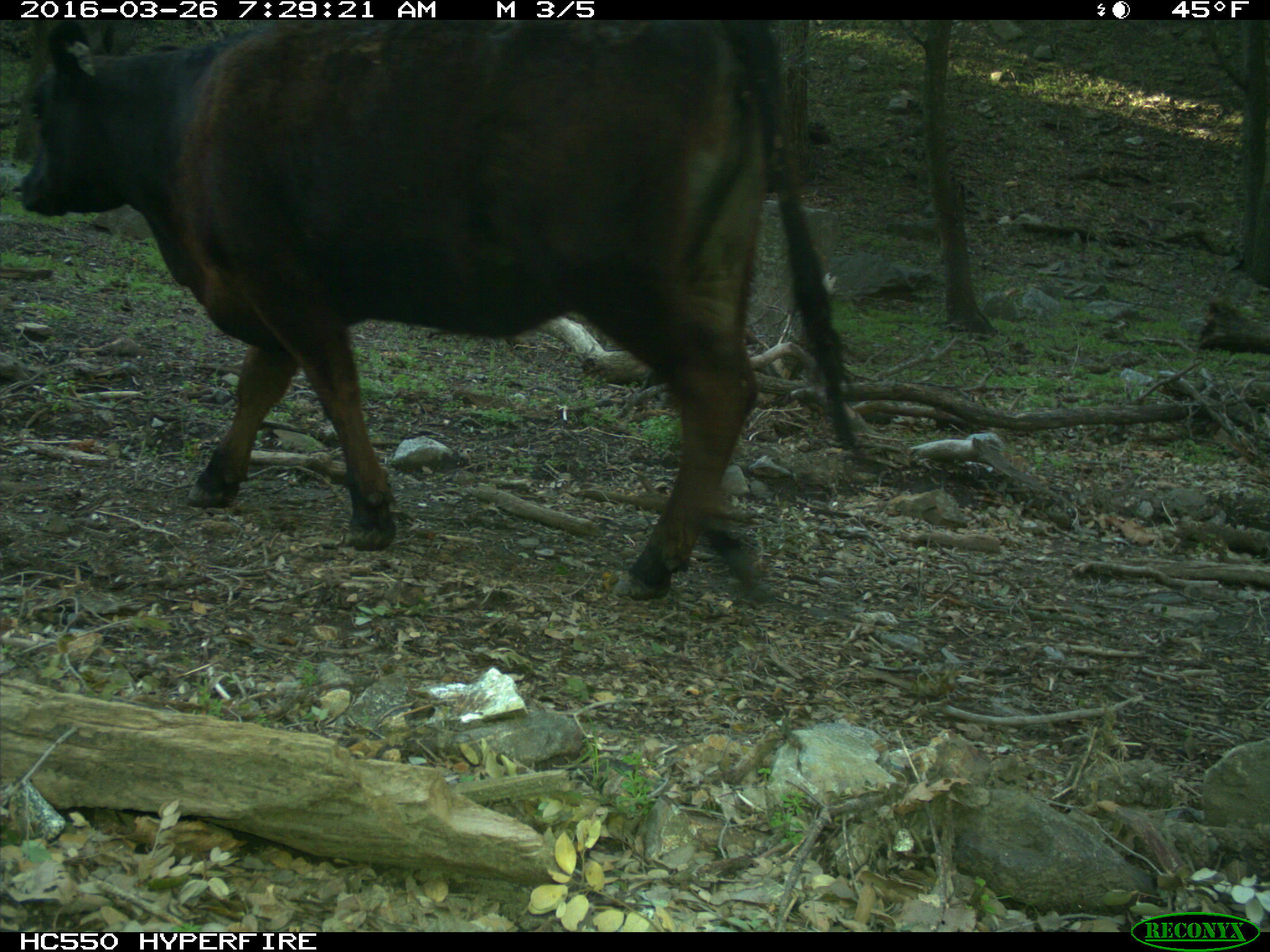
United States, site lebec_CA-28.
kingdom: Animalia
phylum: Chordata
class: Mammalia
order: Artiodactyla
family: Bovidae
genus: Bos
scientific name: Bos taurus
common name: domestic cow